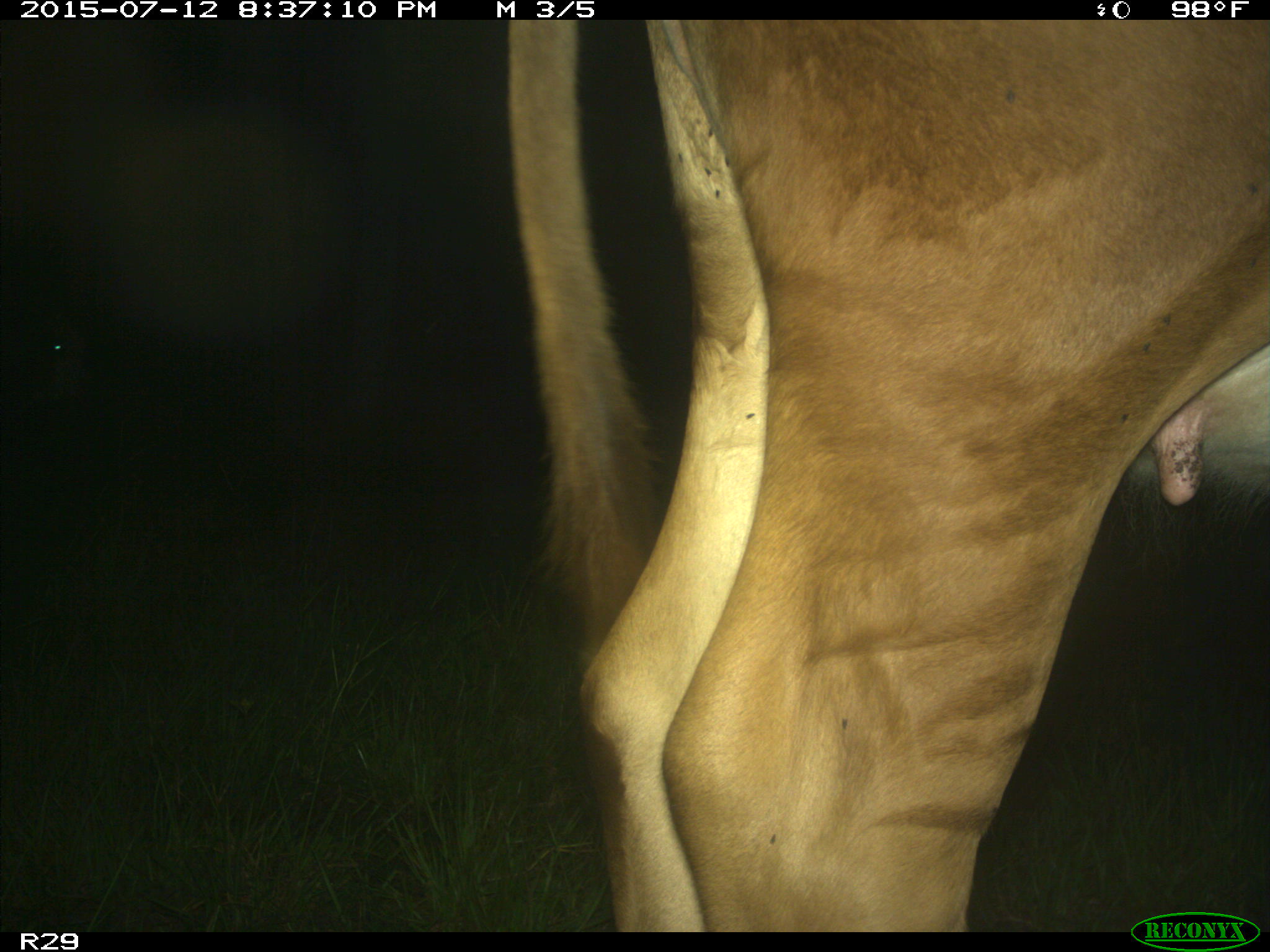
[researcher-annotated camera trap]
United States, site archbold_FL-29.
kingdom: Animalia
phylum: Chordata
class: Mammalia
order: Artiodactyla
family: Bovidae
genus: Bos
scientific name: Bos taurus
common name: domestic cow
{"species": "Bos taurus (domestic cow)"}